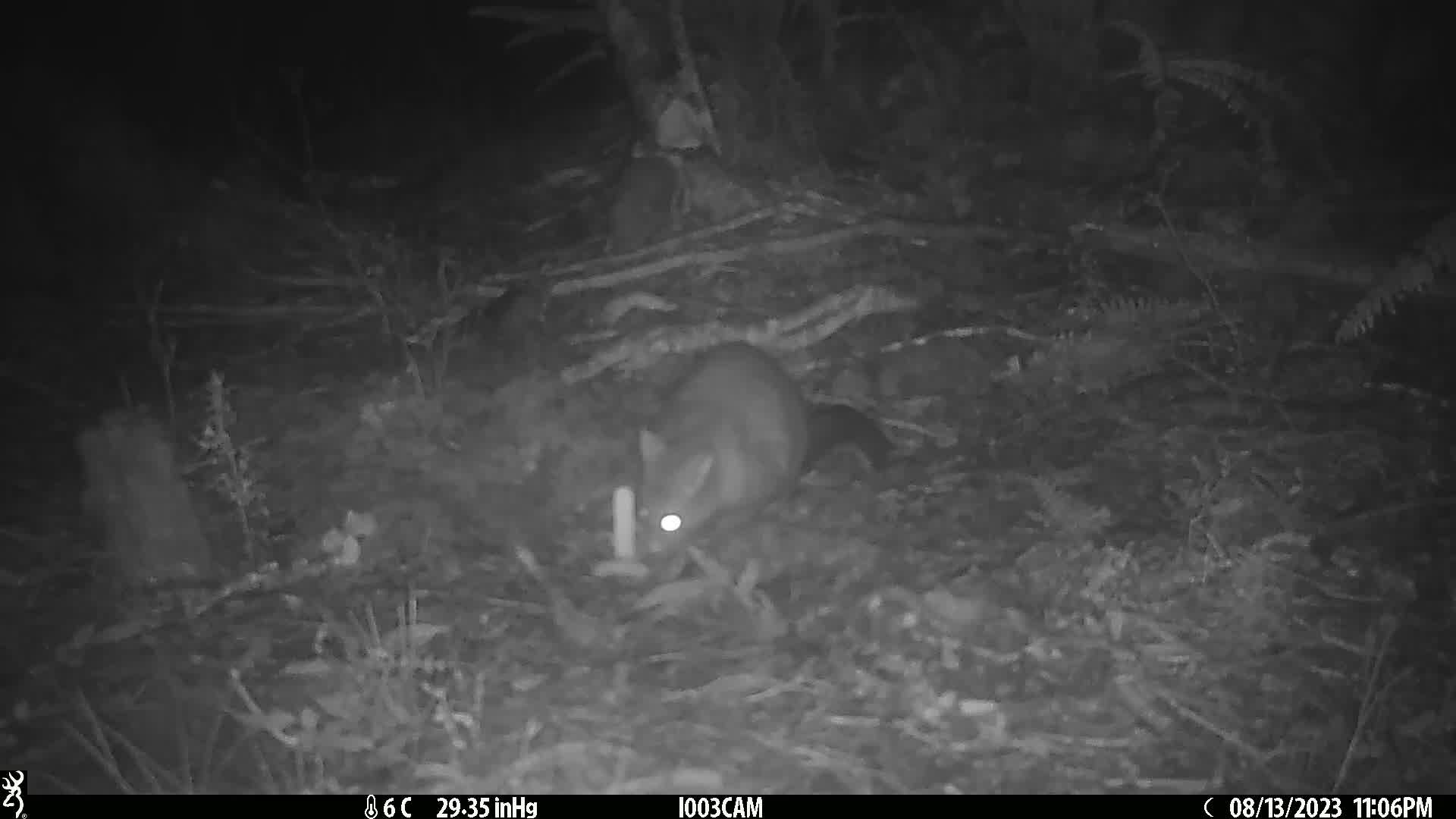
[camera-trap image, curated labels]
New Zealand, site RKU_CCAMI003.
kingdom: Animalia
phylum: Chordata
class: Mammalia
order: Diprotodontia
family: Phalangeridae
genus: Trichosurus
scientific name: Trichosurus vulpecula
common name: common brushtail possum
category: possum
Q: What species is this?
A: Possum (common brushtail possum) (Trichosurus vulpecula).